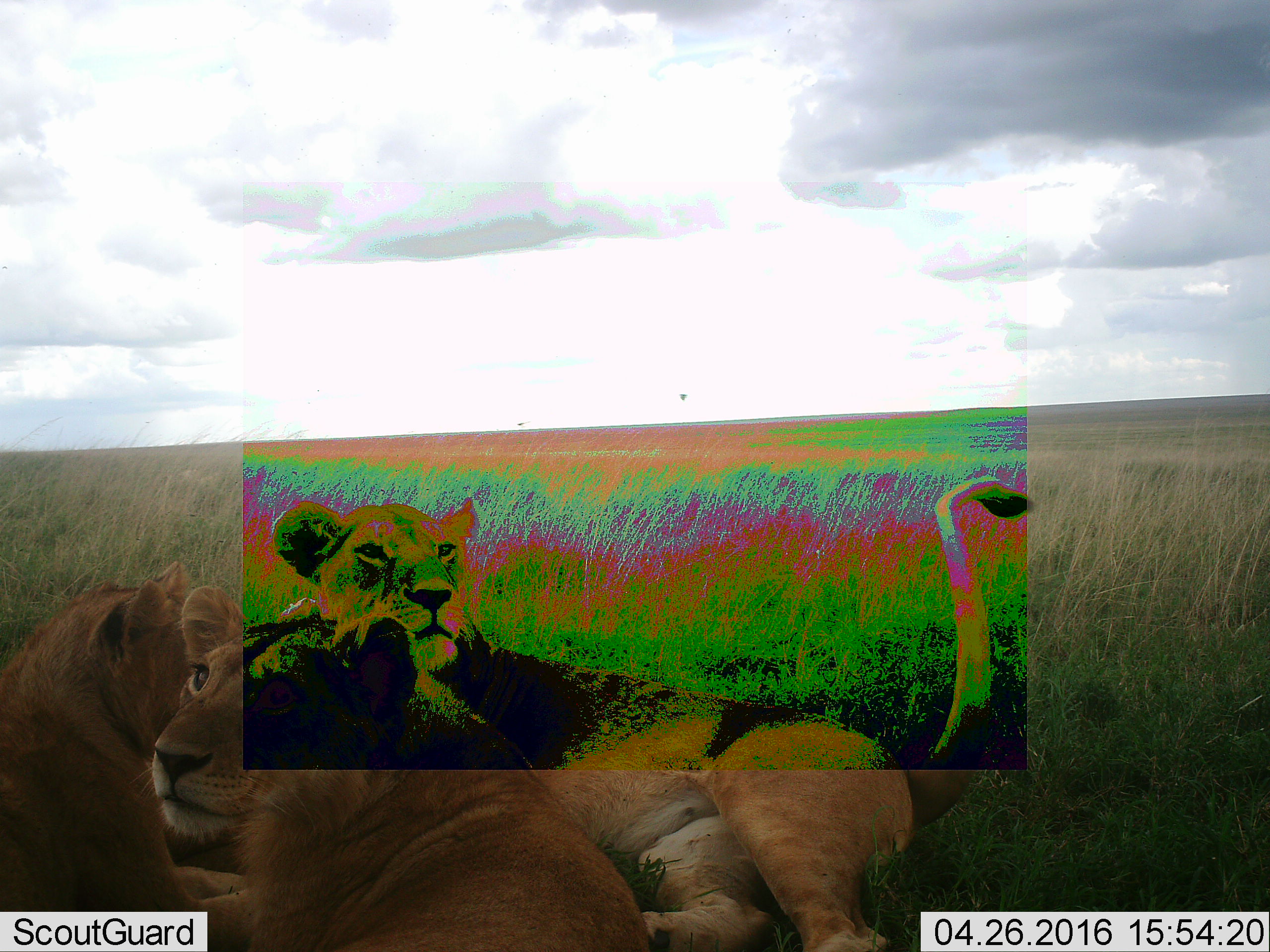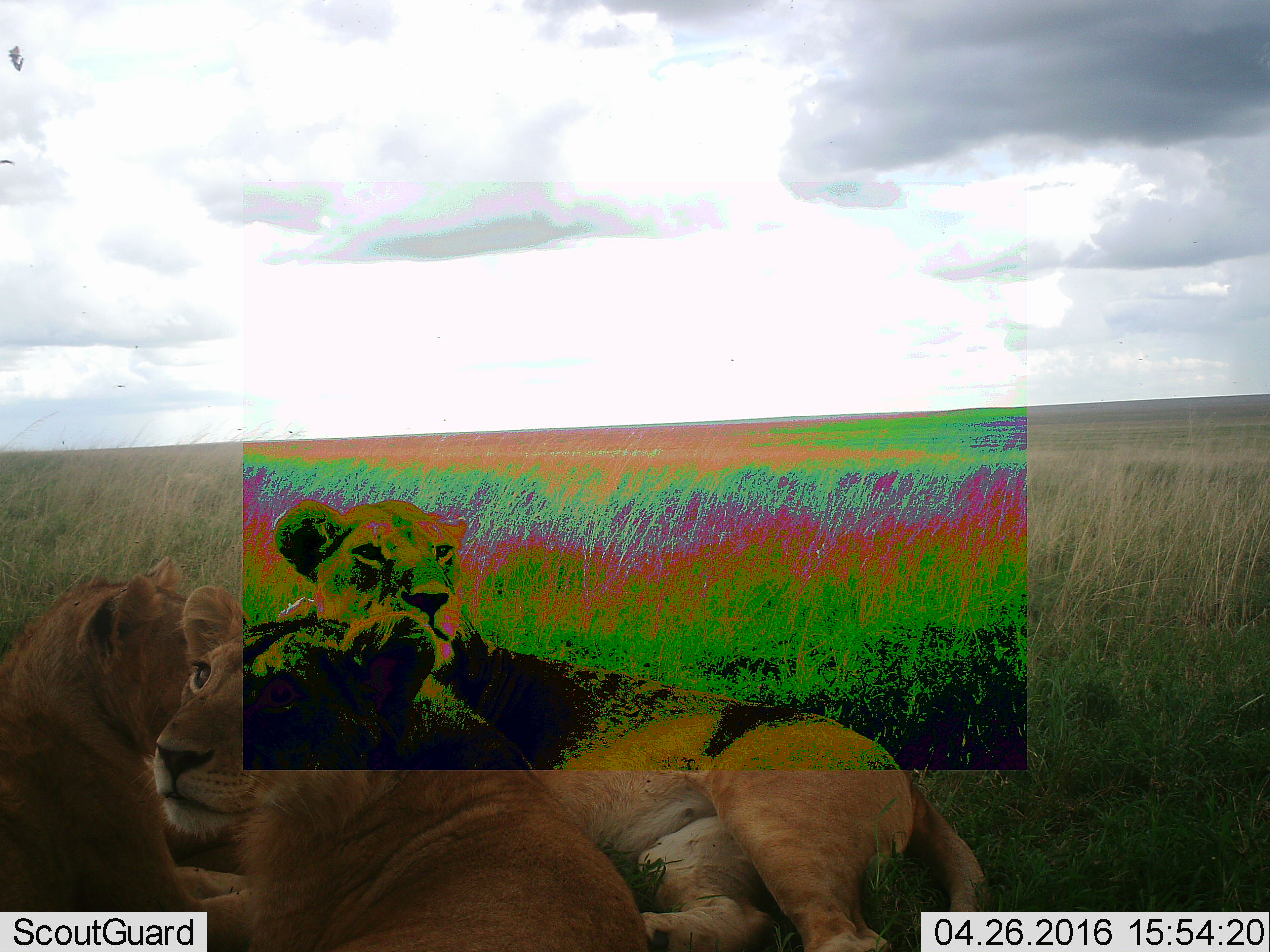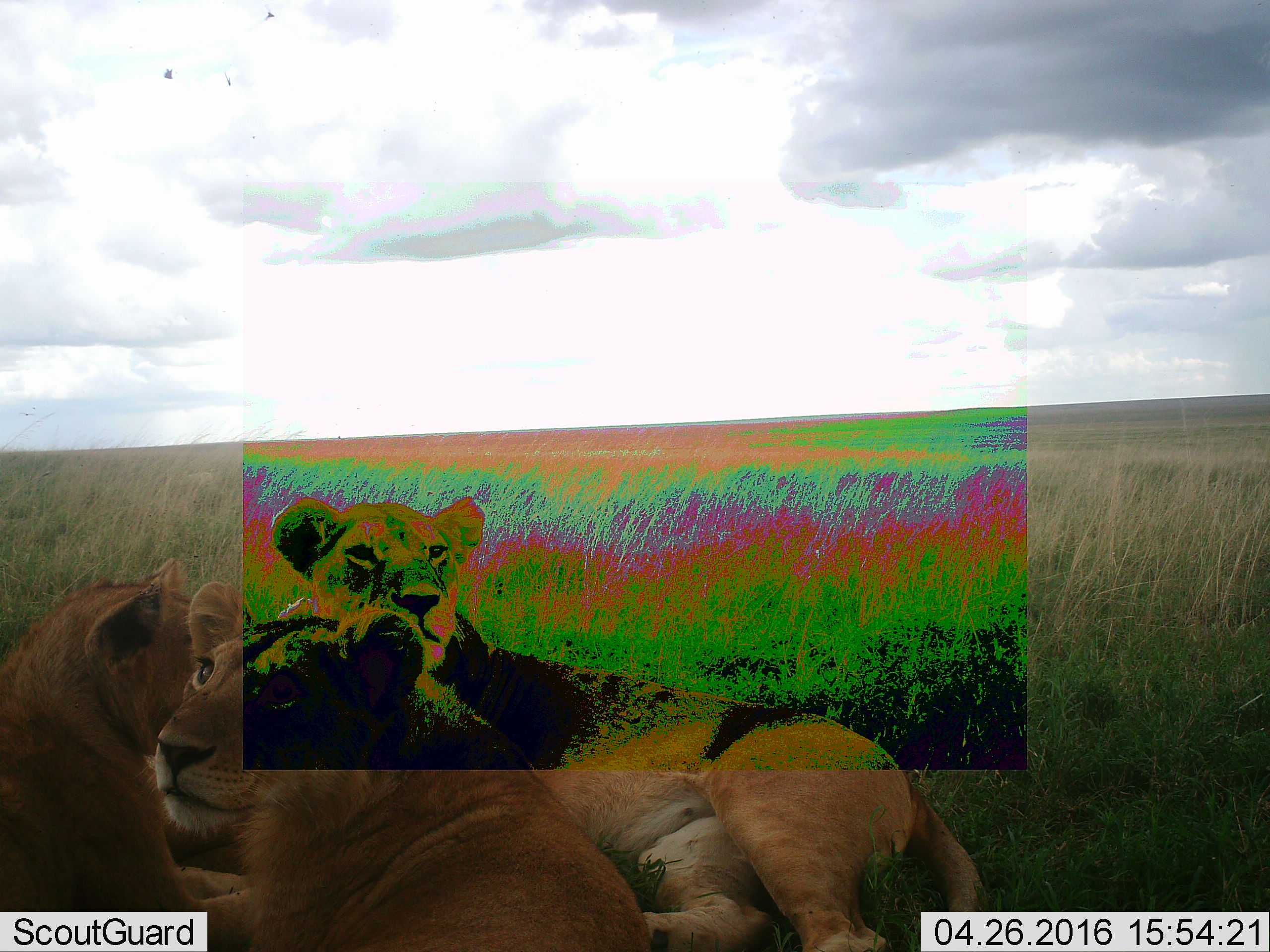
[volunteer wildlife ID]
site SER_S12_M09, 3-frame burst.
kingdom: Animalia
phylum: Chordata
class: Mammalia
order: Carnivora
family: Felidae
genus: Panthera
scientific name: Panthera leo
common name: lion female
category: lionfemale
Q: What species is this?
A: Lionfemale (lion female) (Panthera leo).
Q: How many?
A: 3.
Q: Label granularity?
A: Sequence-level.